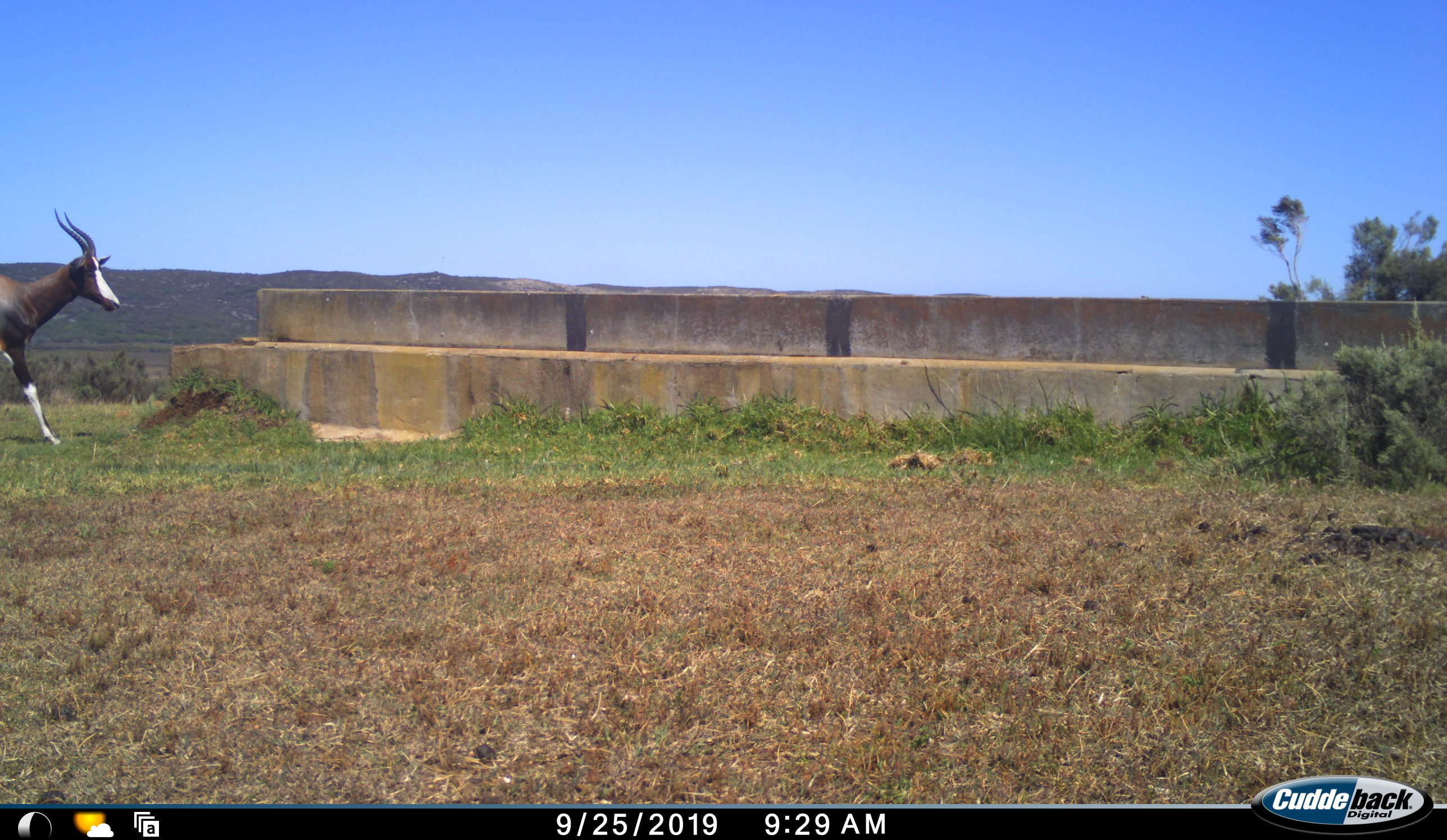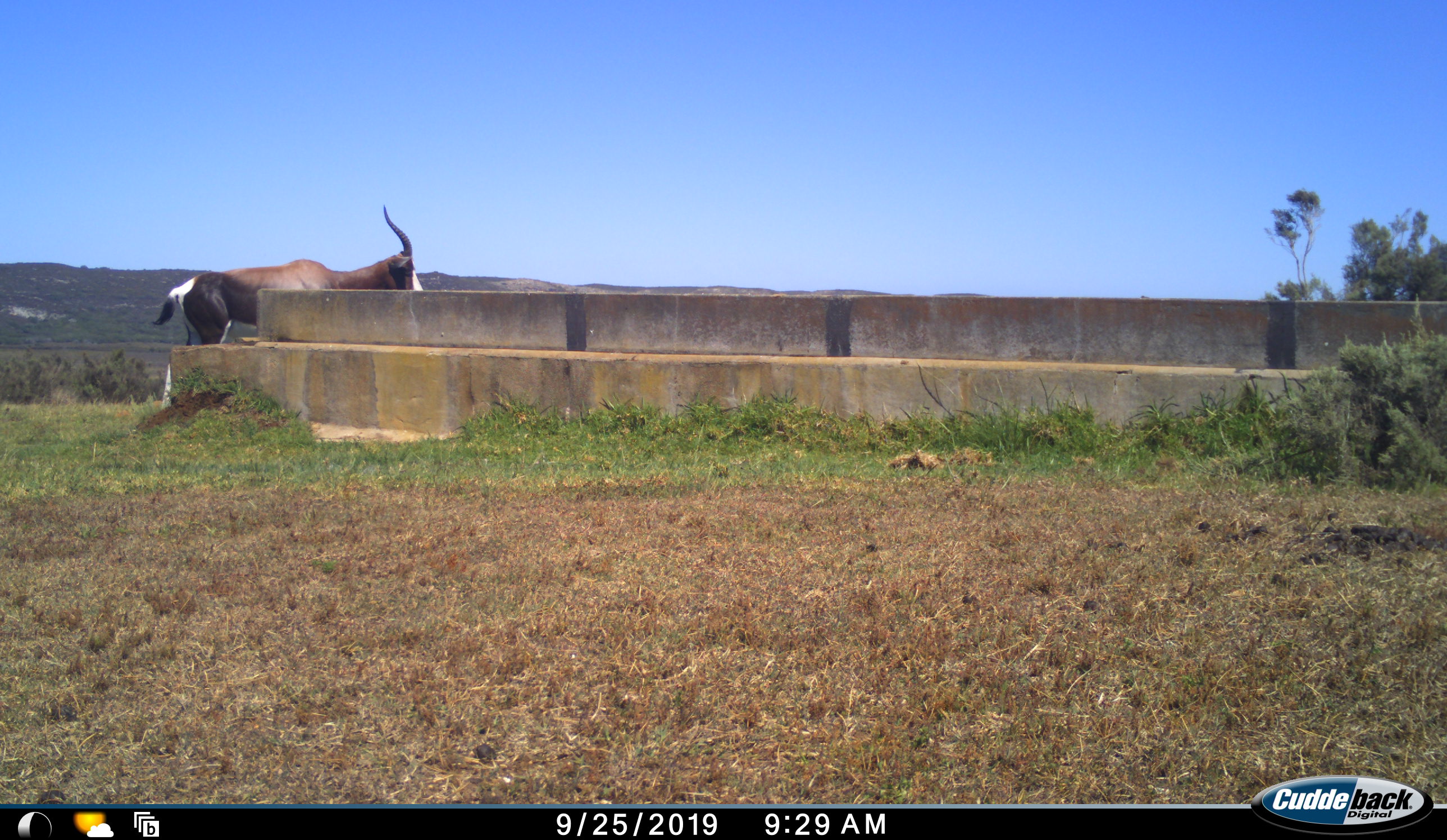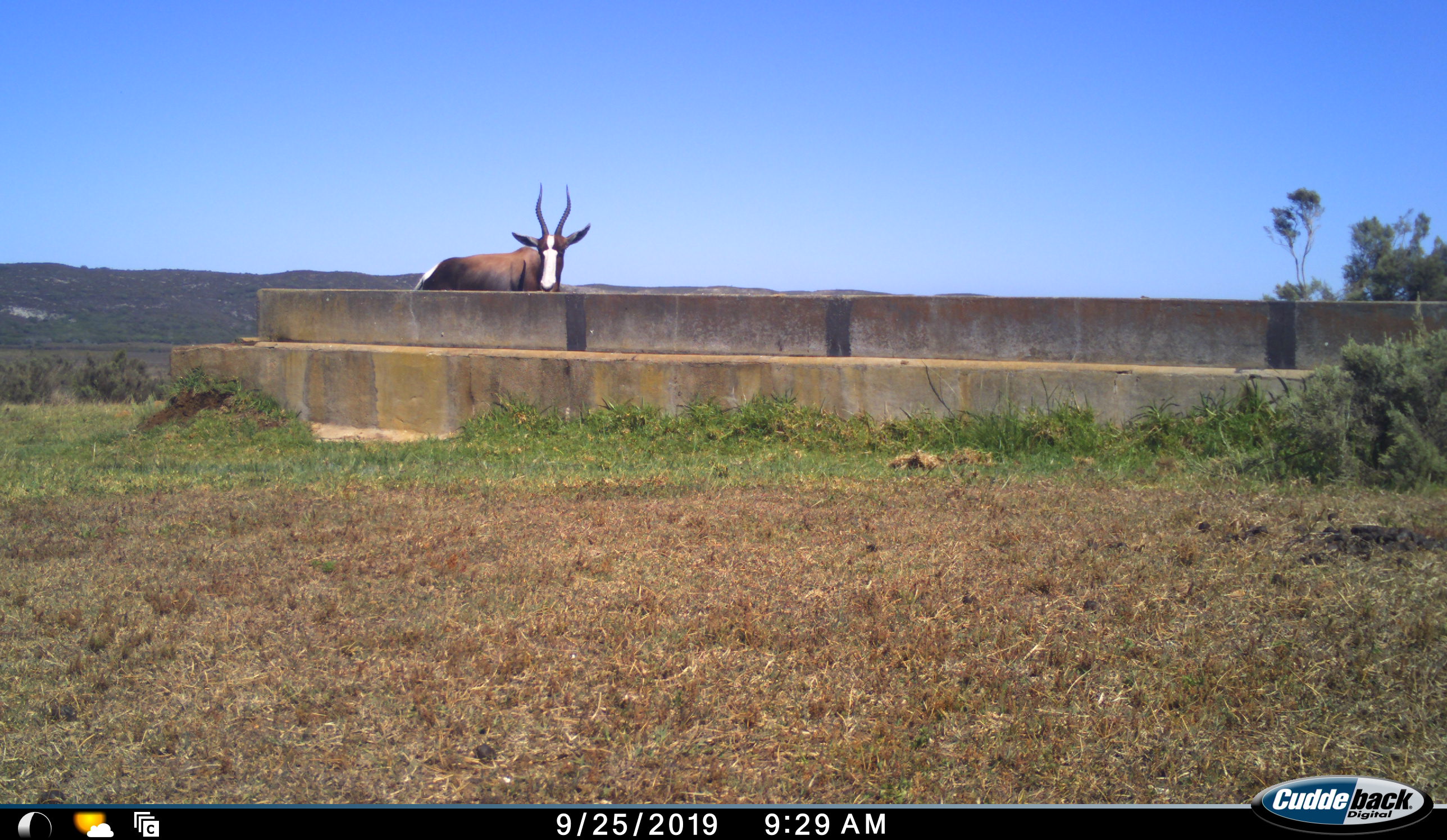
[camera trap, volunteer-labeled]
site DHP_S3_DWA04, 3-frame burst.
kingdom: Animalia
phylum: Chordata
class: Mammalia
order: Artiodactyla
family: Bovidae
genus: Damaliscus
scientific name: Damaliscus pygargus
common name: bontebok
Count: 1.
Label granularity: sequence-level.